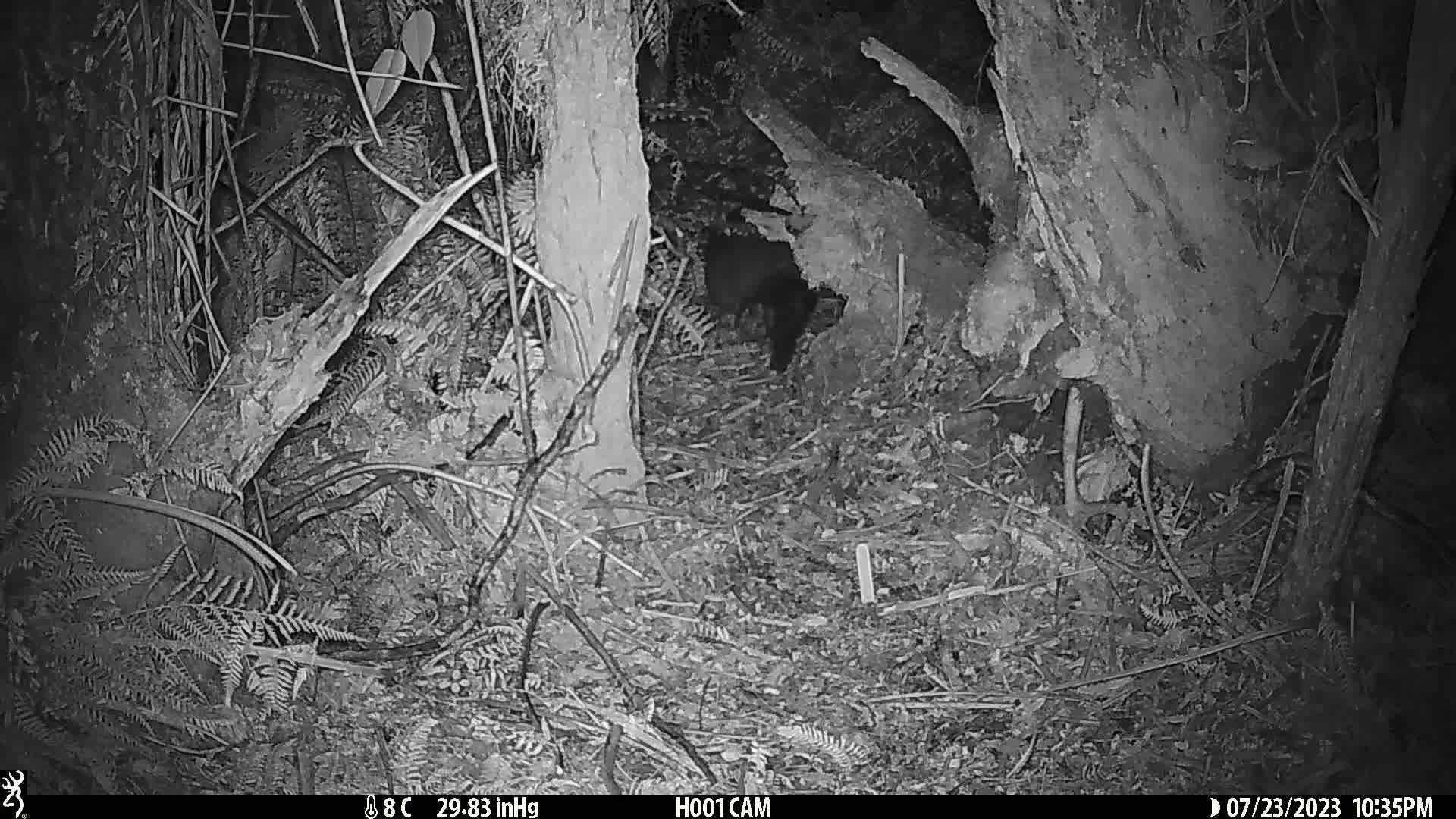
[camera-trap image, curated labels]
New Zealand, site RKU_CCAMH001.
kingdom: Animalia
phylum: Chordata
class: Mammalia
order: Diprotodontia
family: Phalangeridae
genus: Trichosurus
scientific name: Trichosurus vulpecula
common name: common brushtail possum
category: possum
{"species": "possum (common brushtail possum) (Trichosurus vulpecula)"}